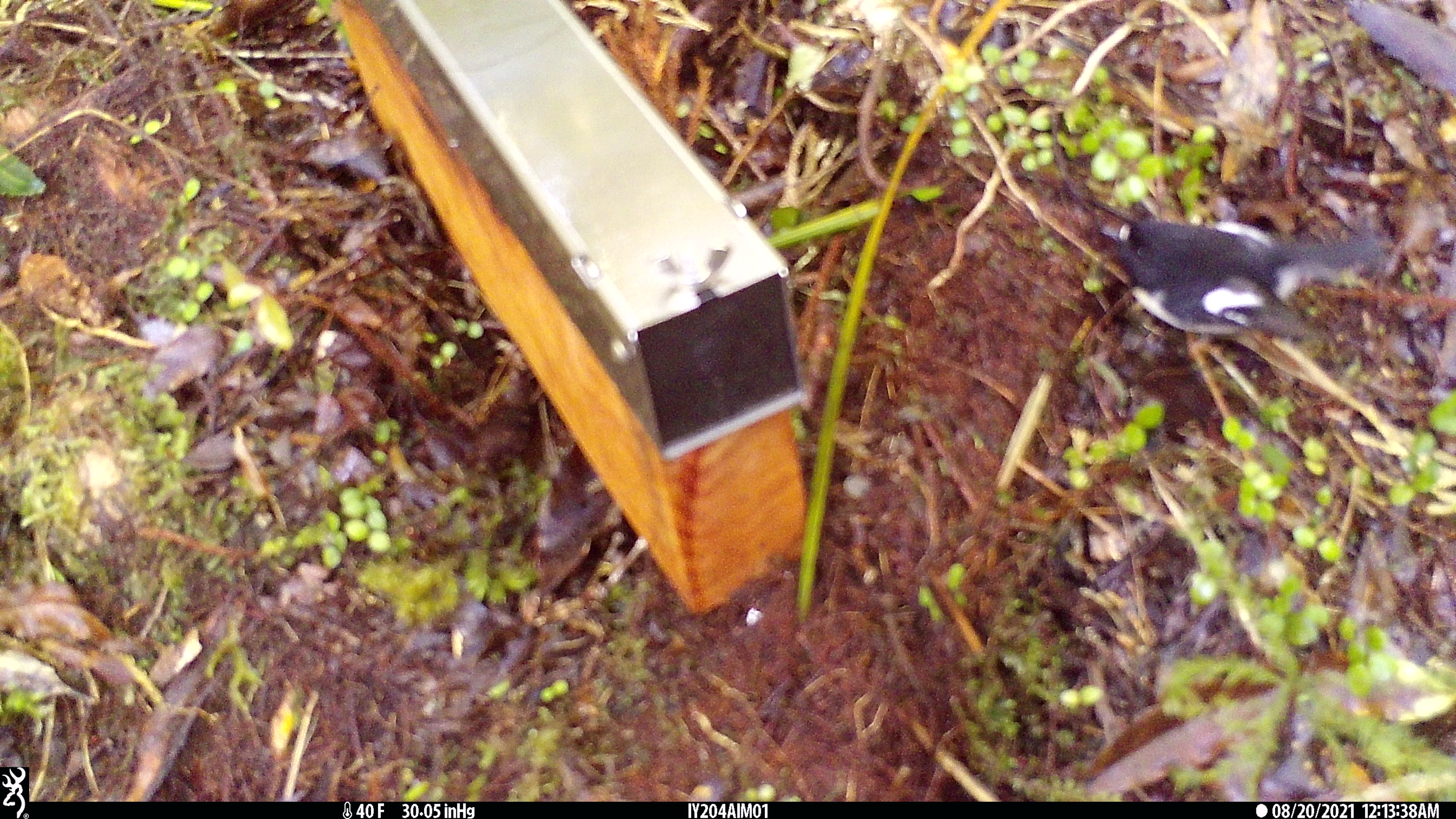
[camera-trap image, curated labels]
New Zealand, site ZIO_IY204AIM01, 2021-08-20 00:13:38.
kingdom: Animalia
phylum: Chordata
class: Aves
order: Passeriformes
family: Petroicidae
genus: Petroica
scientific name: Petroica macrocephala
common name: tomtit